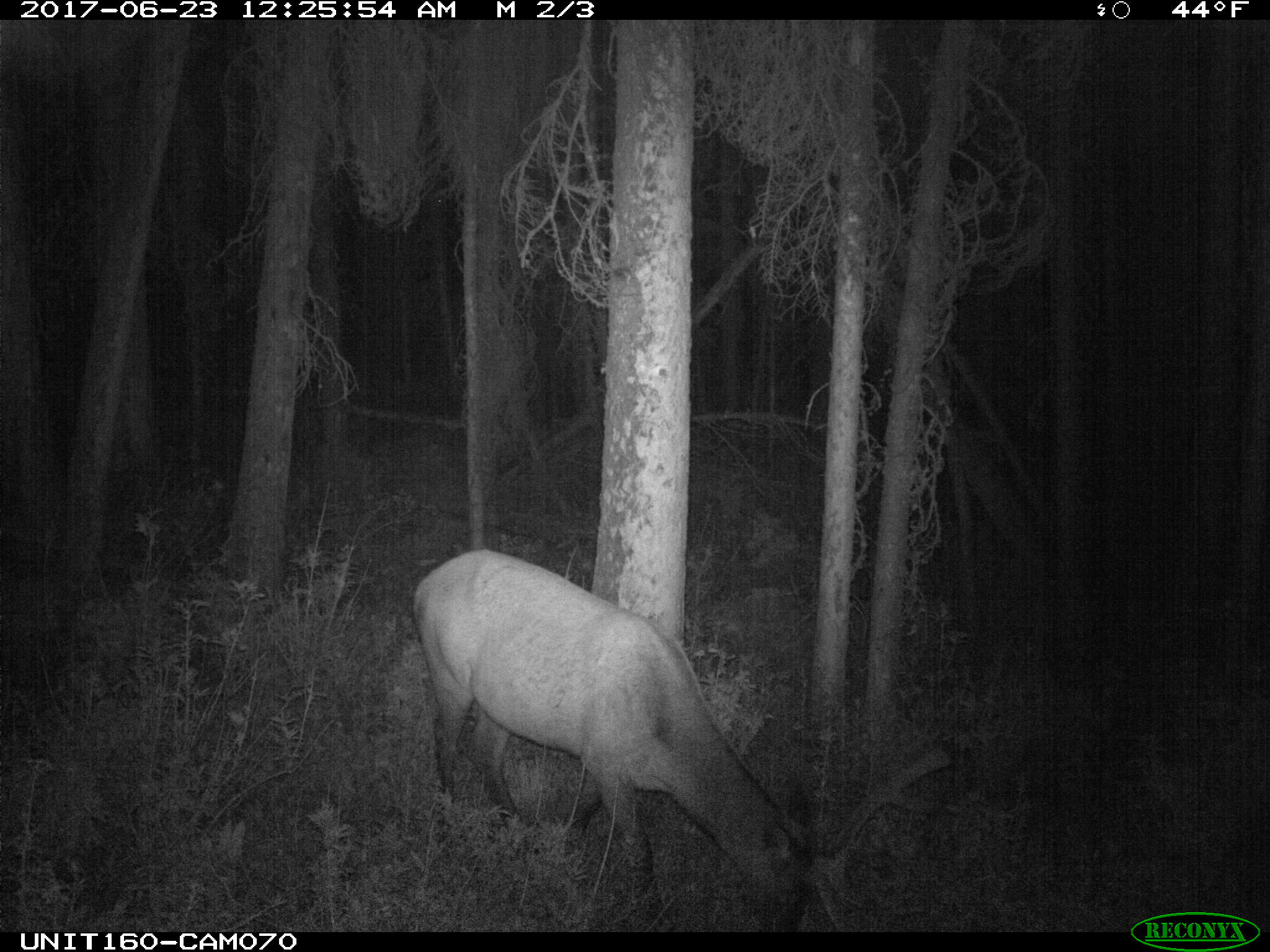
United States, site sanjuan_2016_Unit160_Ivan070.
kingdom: Animalia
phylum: Chordata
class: Mammalia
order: Artiodactyla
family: Cervidae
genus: Cervus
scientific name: Cervus elaphus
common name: red deer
Cervus elaphus (red deer).